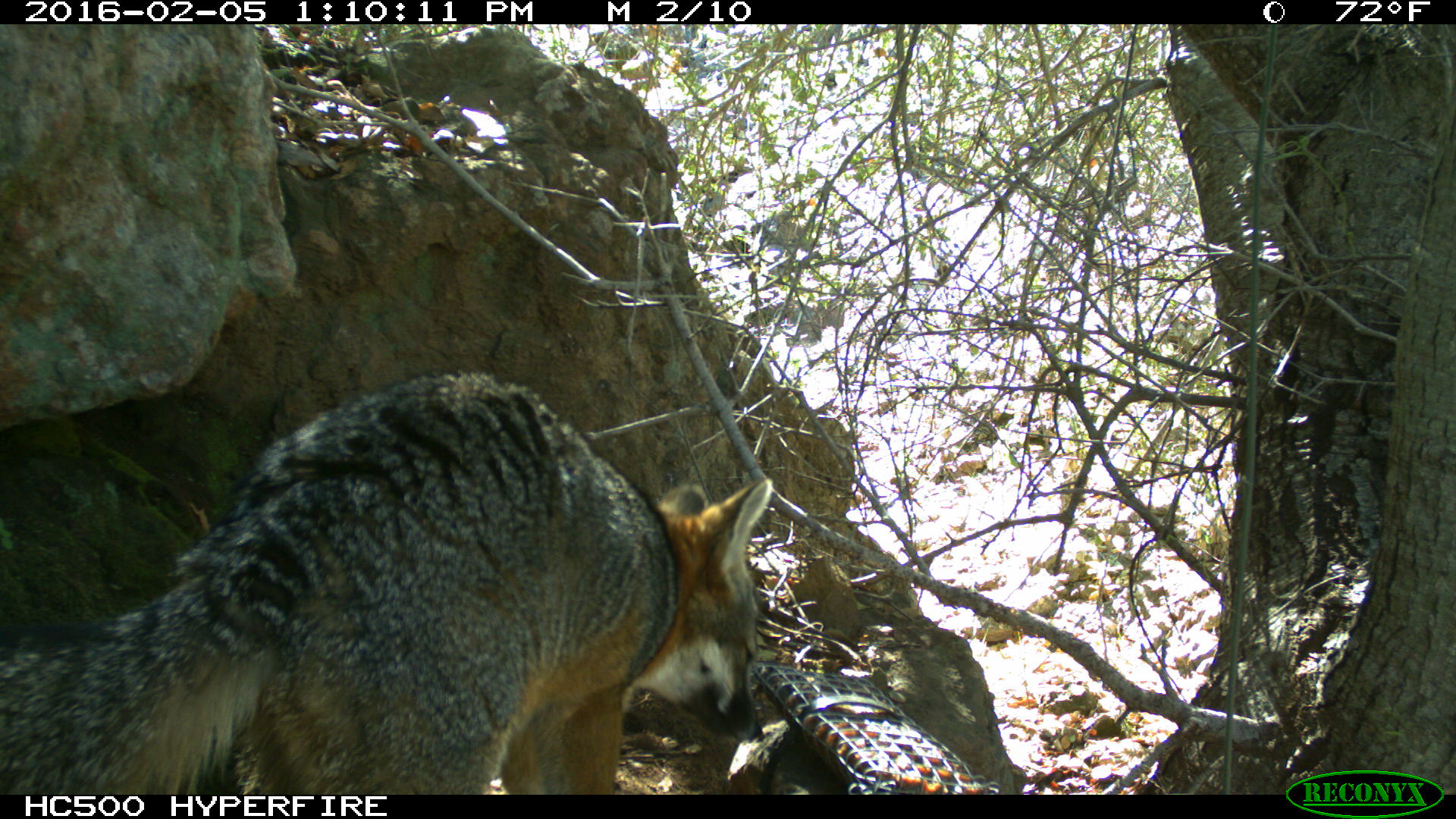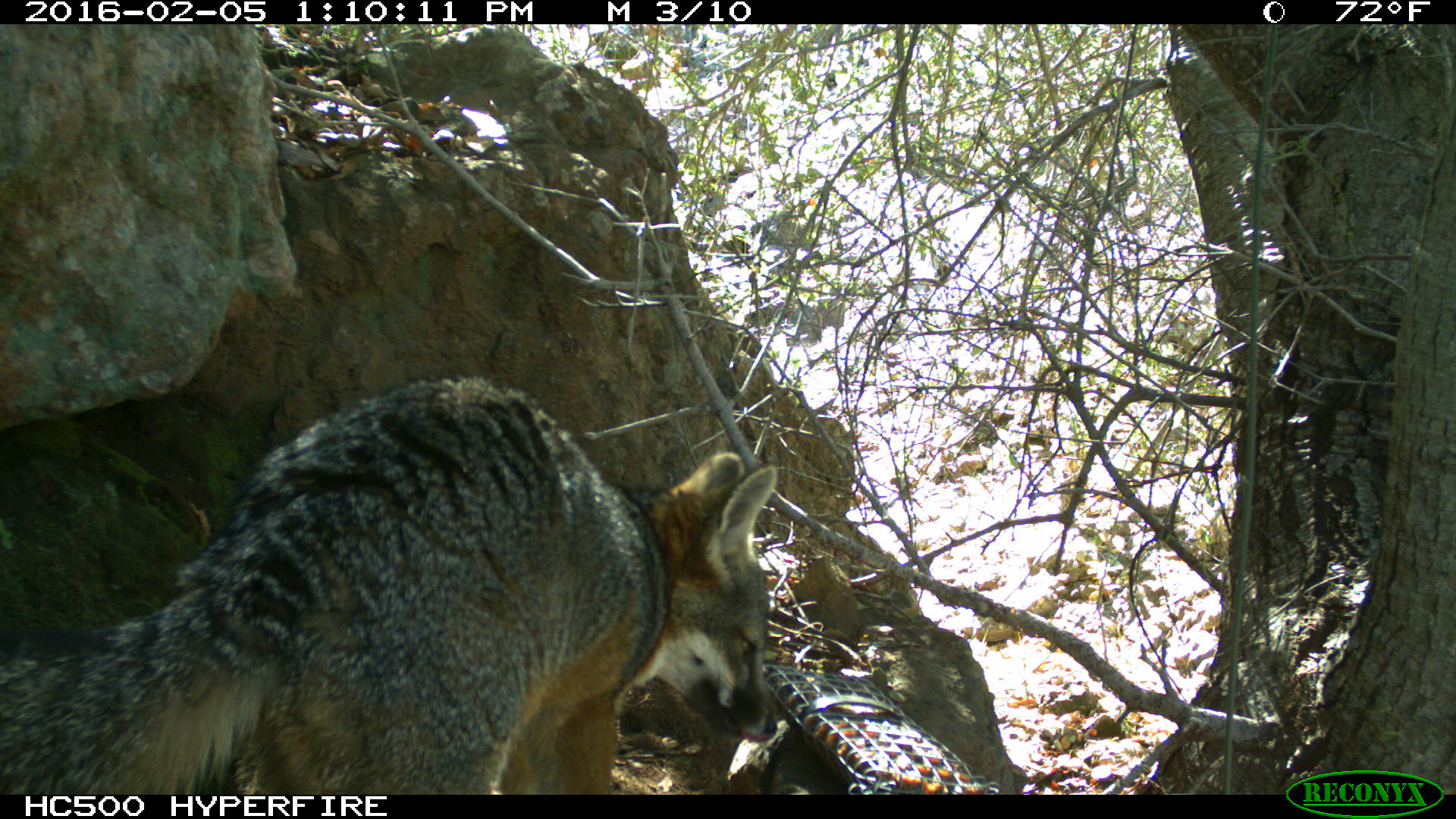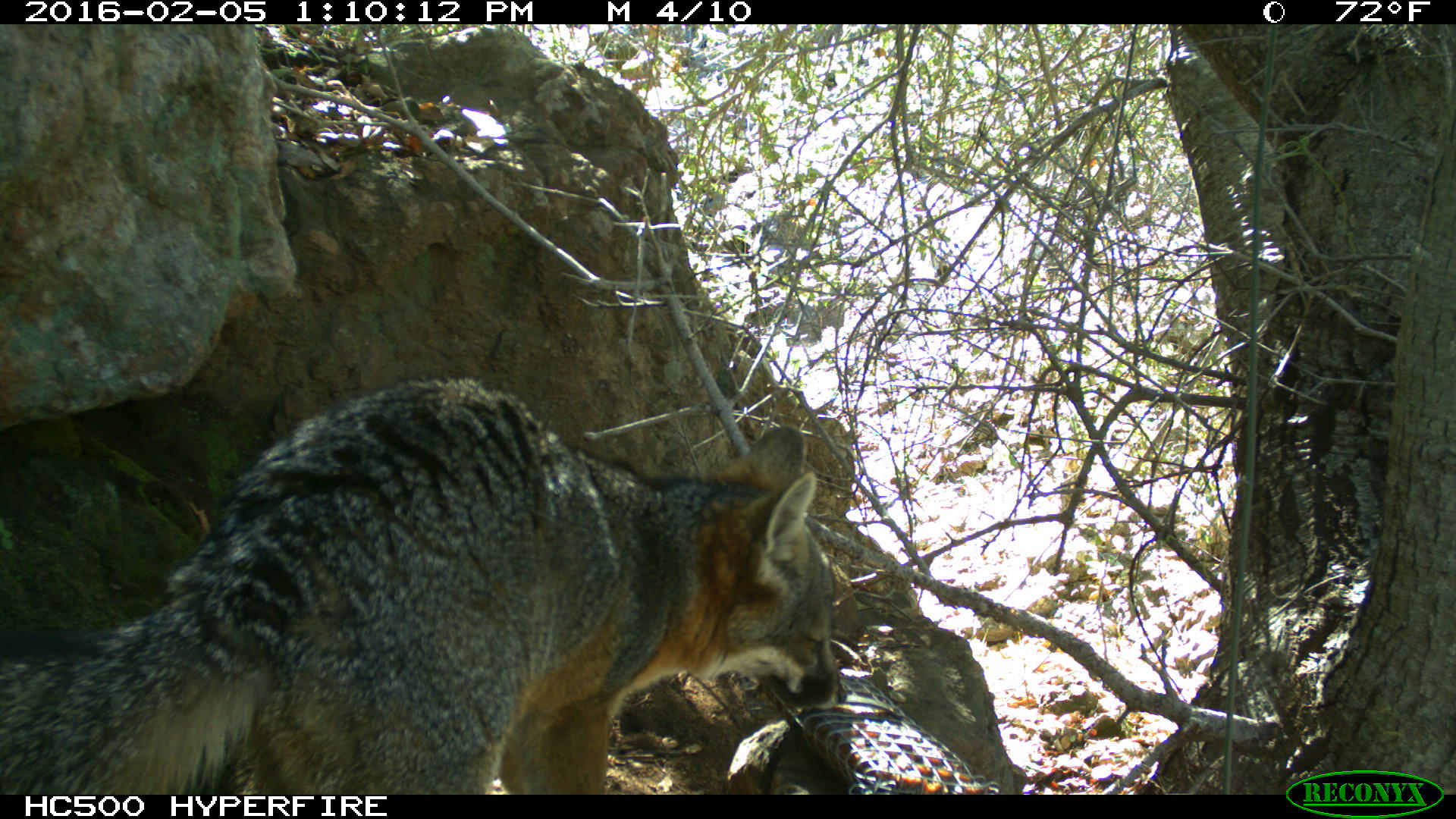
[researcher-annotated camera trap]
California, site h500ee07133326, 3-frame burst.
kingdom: Animalia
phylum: Chordata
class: Mammalia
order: Carnivora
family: Canidae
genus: Urocyon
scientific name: Urocyon littoralis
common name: island fox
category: fox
Fox (island fox) (Urocyon littoralis).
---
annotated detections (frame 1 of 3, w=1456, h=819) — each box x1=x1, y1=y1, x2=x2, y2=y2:
fox: x1=0, y1=369, x2=774, y2=794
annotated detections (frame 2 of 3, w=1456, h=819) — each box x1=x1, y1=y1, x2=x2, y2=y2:
fox: x1=0, y1=373, x2=777, y2=794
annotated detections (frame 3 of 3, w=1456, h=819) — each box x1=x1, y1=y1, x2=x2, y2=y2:
fox: x1=1, y1=375, x2=846, y2=793